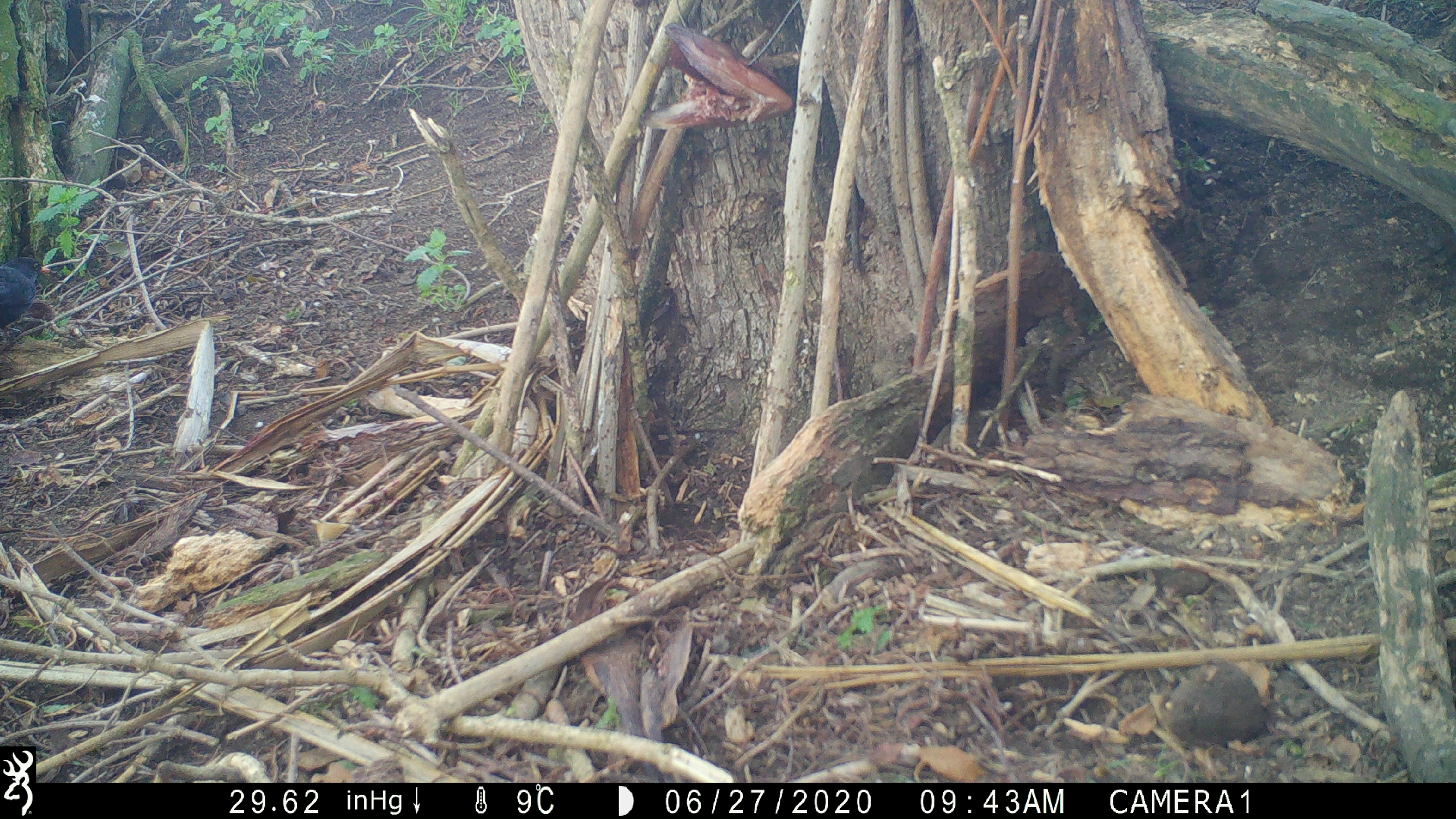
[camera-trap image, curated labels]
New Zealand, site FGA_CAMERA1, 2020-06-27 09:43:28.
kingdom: Animalia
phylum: Chordata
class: Aves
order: Passeriformes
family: Turdidae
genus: Turdus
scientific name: Turdus merula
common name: eurasian blackbird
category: blackbird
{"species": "blackbird (eurasian blackbird) (Turdus merula)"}